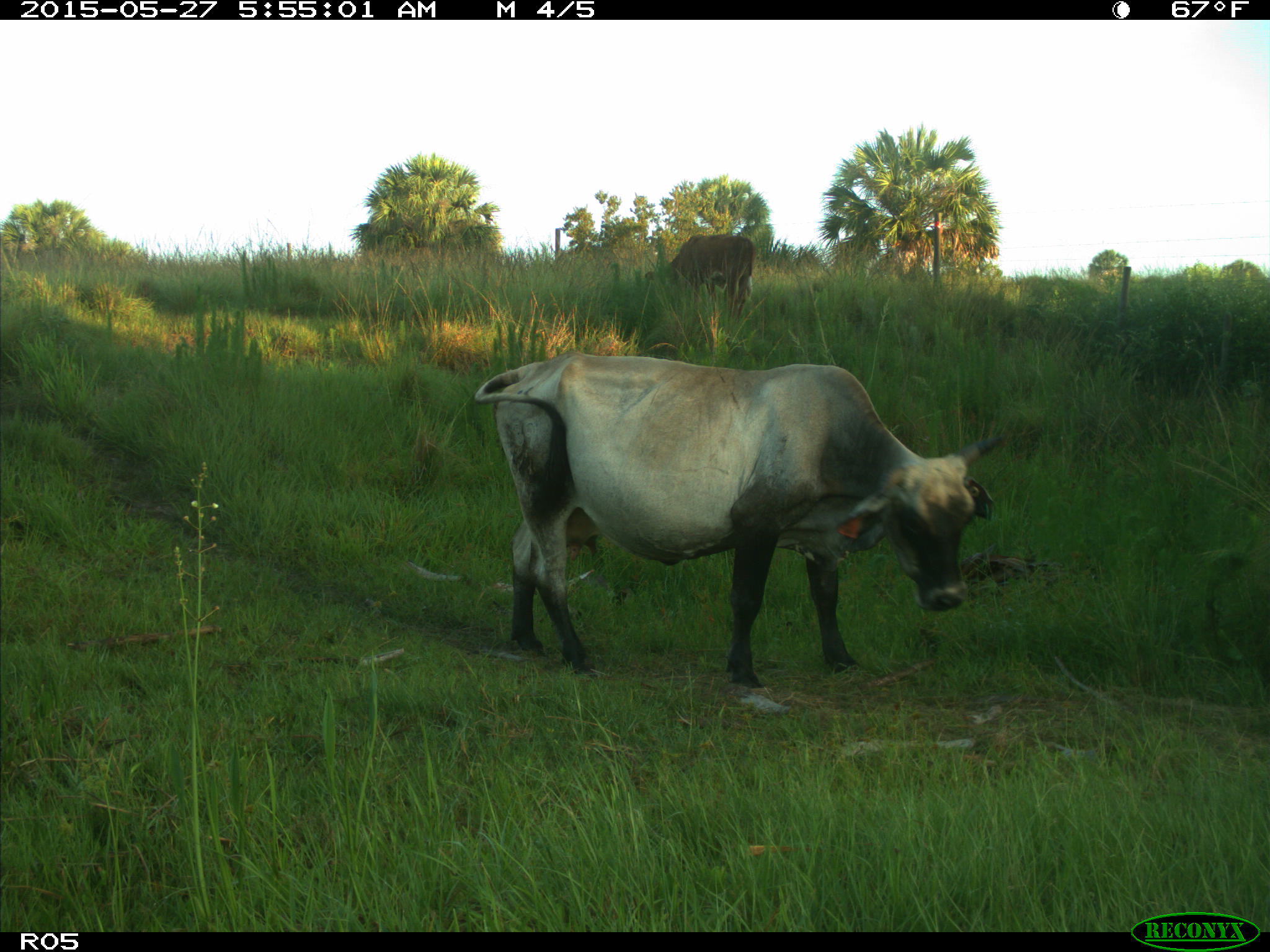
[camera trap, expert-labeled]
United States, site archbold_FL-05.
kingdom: Animalia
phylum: Chordata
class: Mammalia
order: Artiodactyla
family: Bovidae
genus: Bos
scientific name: Bos taurus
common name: domestic cow